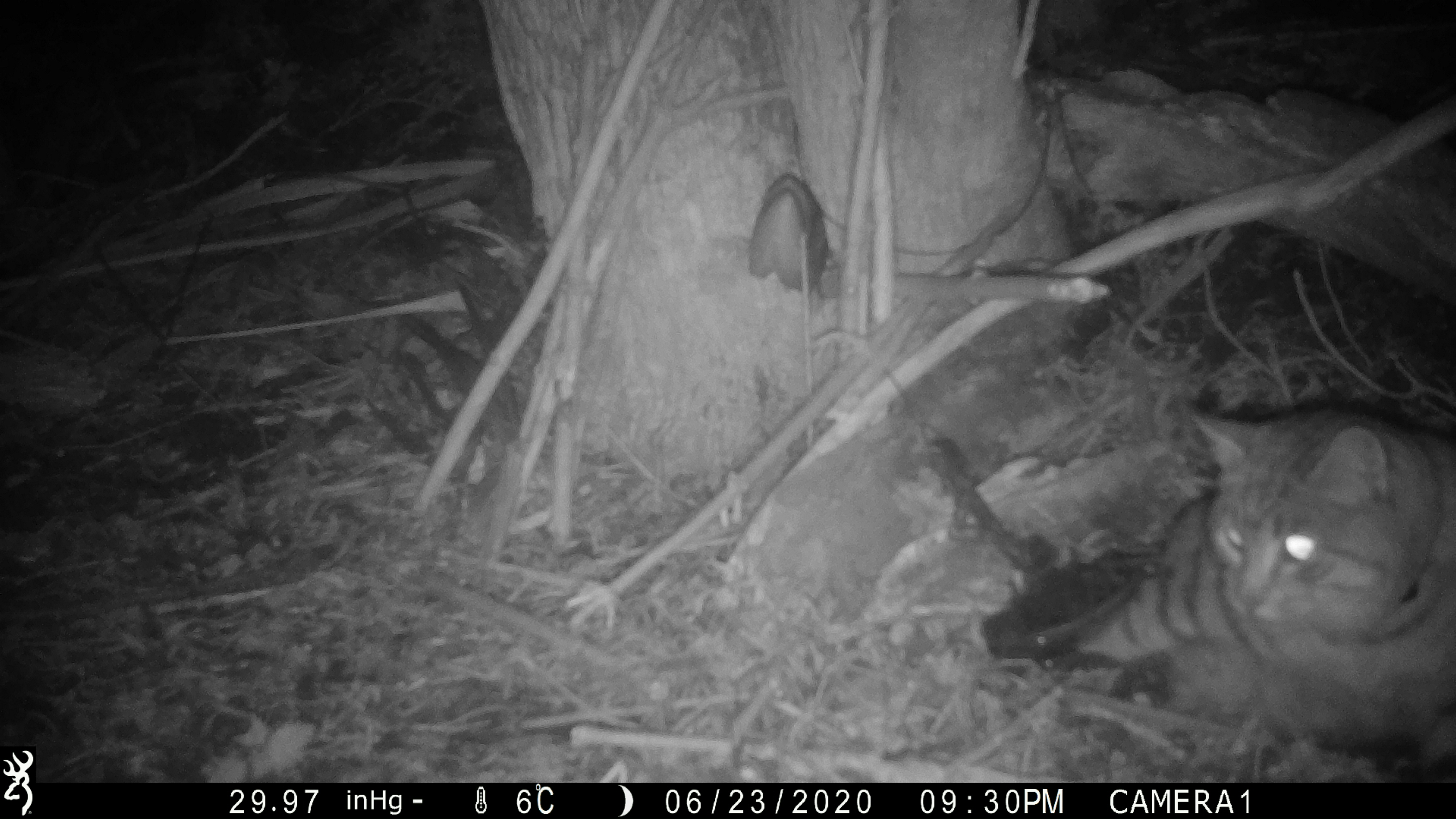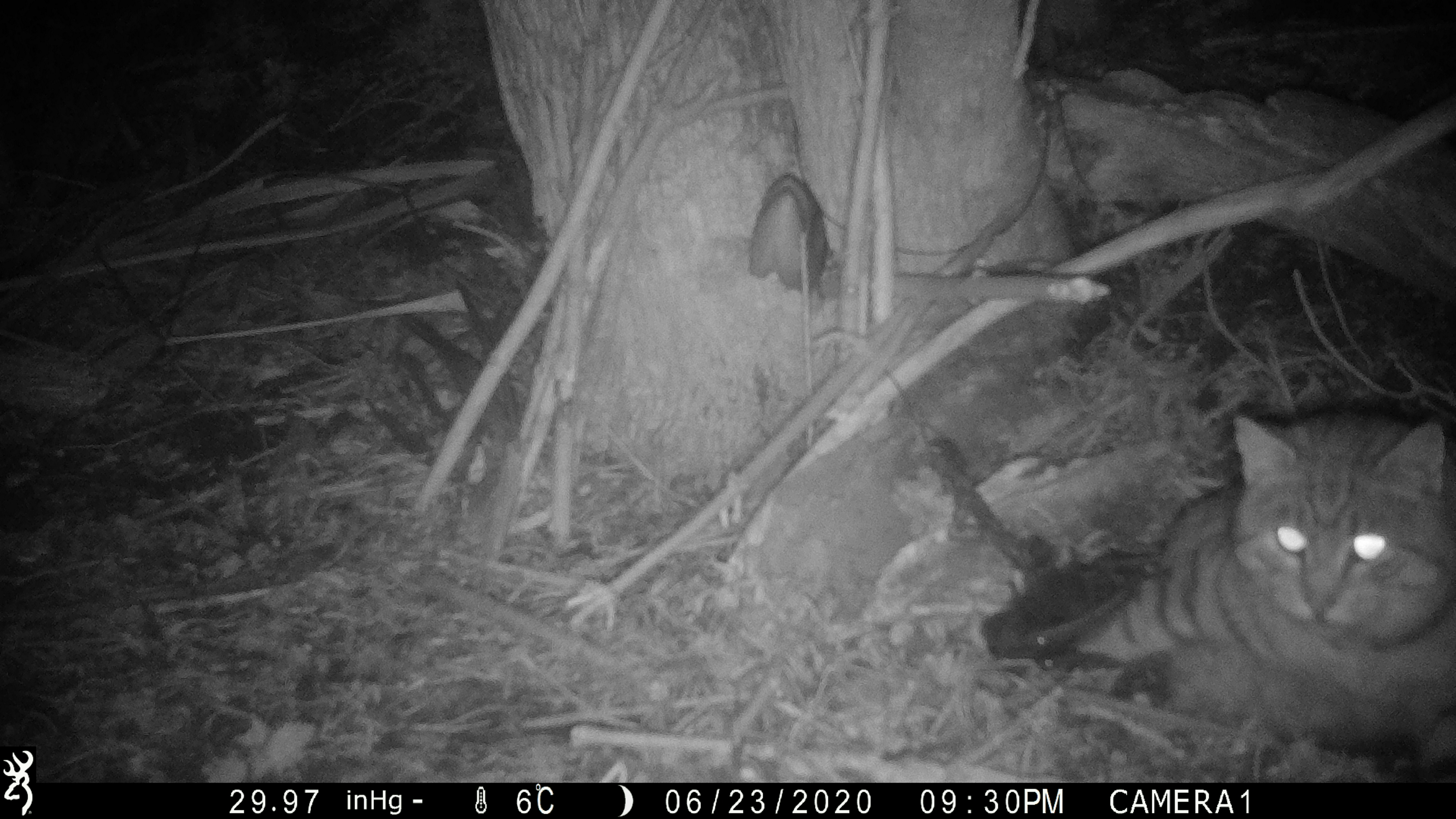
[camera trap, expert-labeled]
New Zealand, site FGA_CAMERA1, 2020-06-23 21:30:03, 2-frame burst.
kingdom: Animalia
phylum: Chordata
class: Mammalia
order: Carnivora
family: Felidae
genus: Felis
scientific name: Felis catus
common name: domestic cat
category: cat